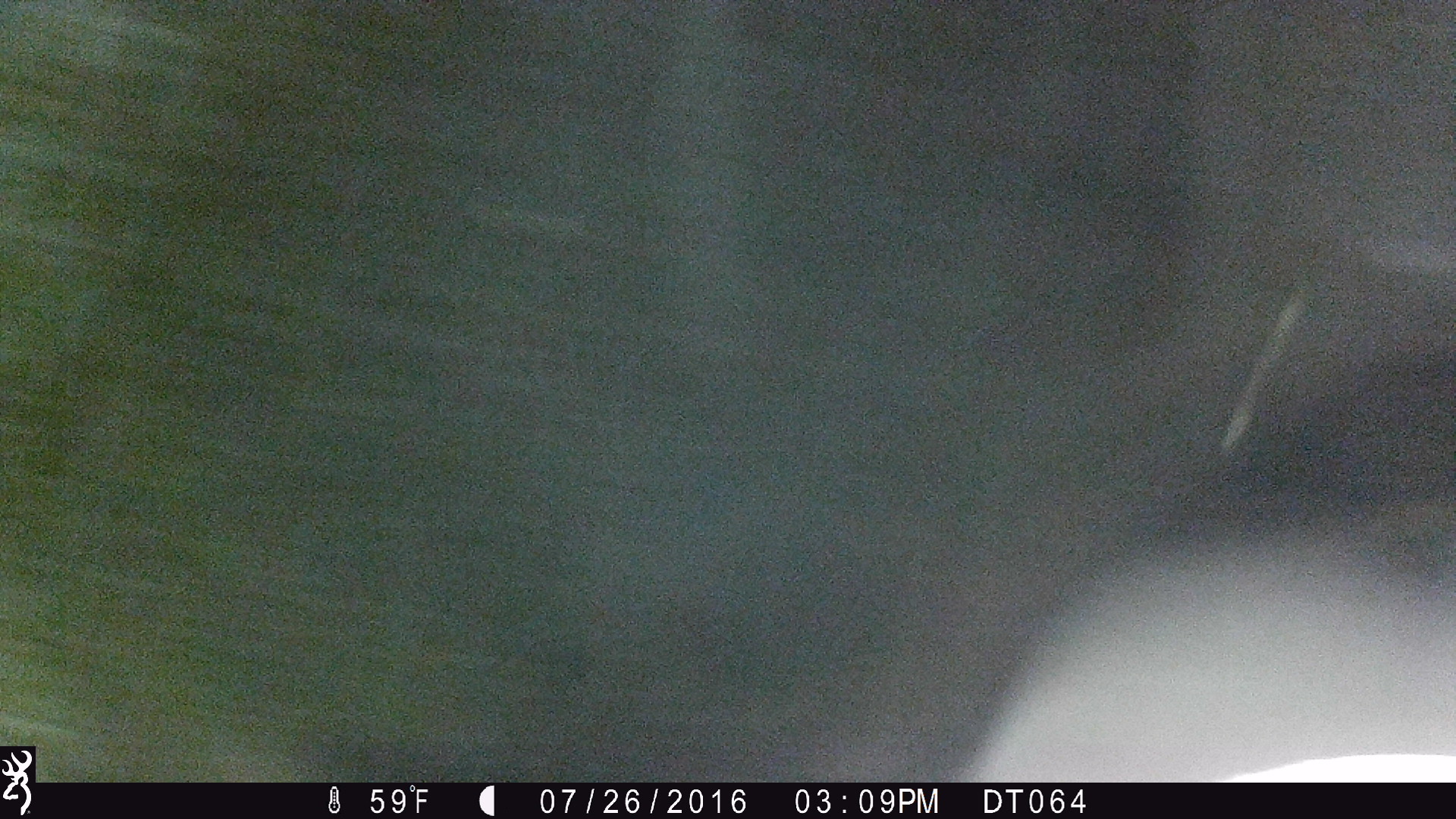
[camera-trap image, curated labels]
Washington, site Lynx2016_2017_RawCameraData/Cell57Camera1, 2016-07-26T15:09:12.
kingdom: Animalia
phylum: Chordata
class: Mammalia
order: Artiodactyla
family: Bovidae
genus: Bos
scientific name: Bos taurus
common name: domestic cattle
Domestic cattle (Bos taurus). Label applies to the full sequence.